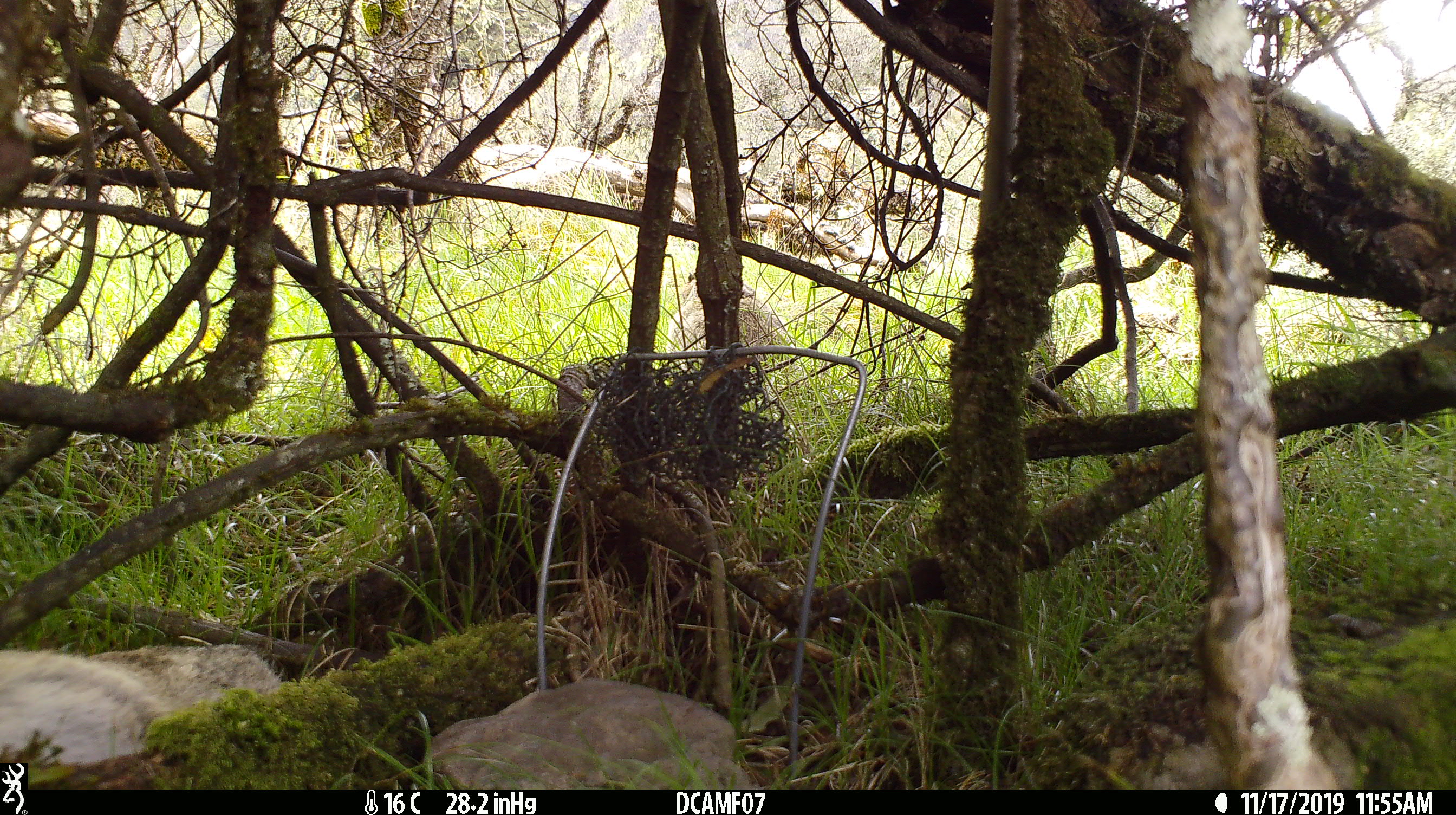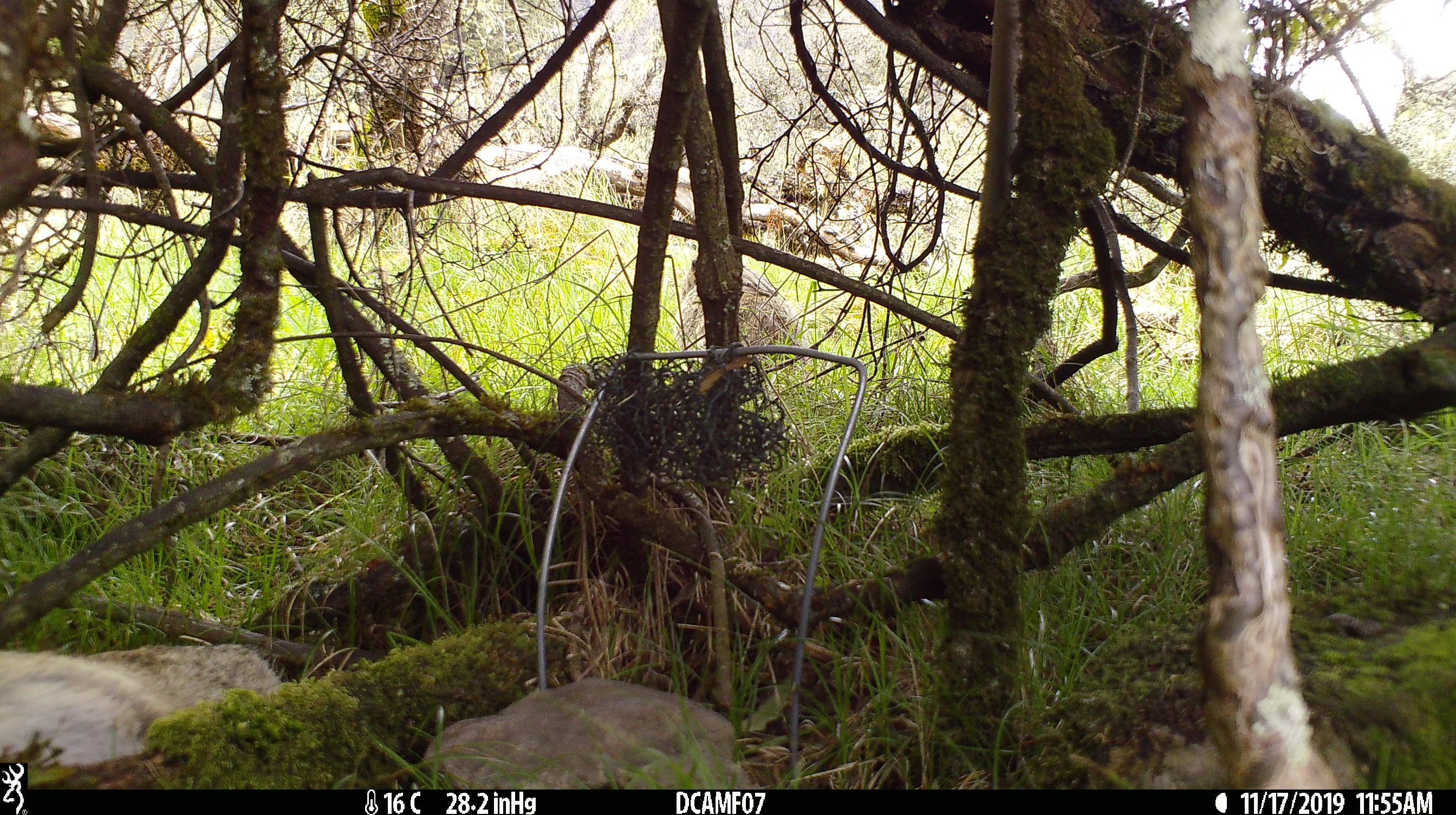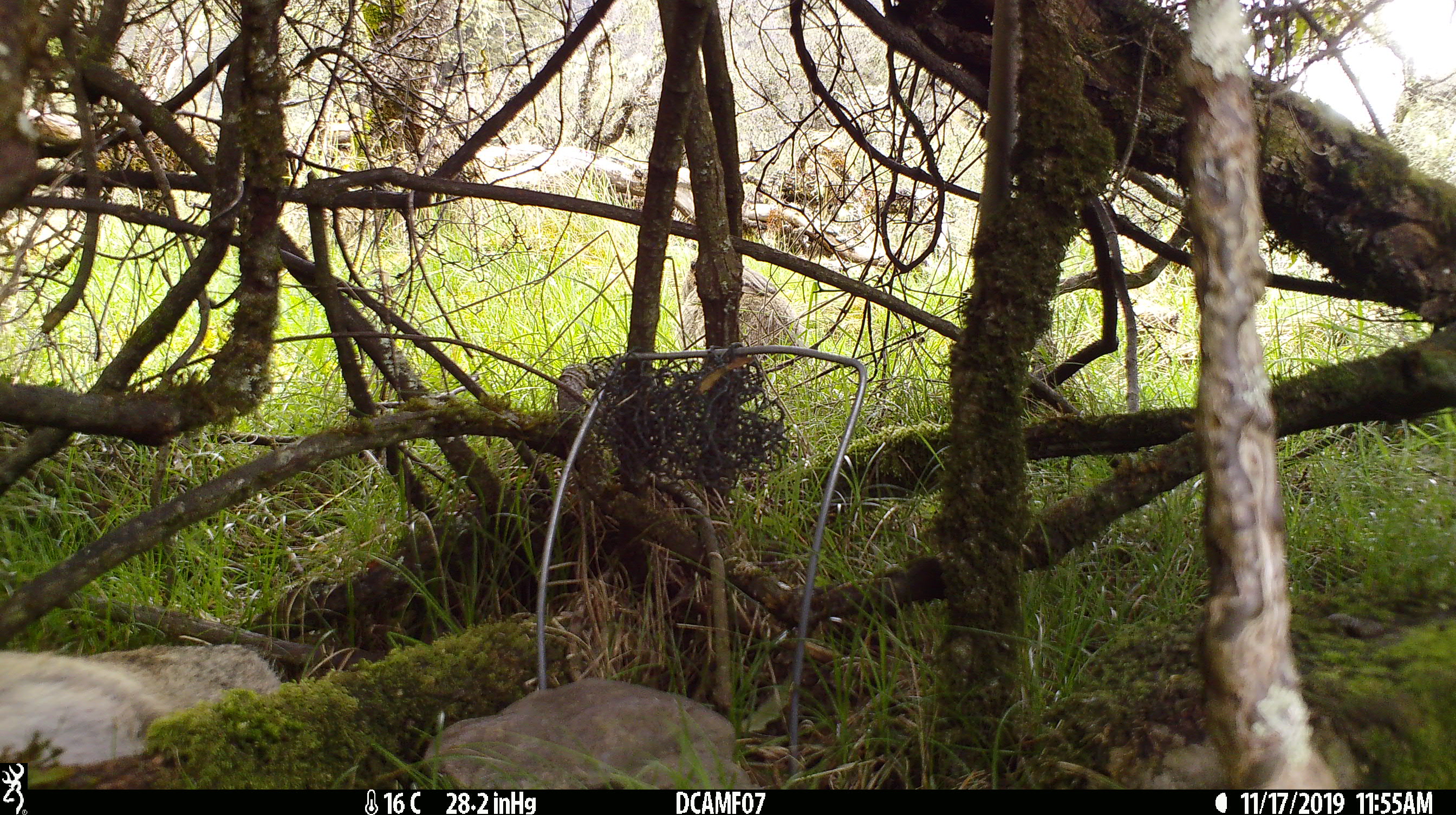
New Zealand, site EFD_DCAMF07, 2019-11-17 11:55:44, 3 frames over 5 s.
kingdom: Animalia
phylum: Chordata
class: Mammalia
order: Lagomorpha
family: Leporidae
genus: Oryctolagus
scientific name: Oryctolagus cuniculus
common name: european rabbit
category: rabbit